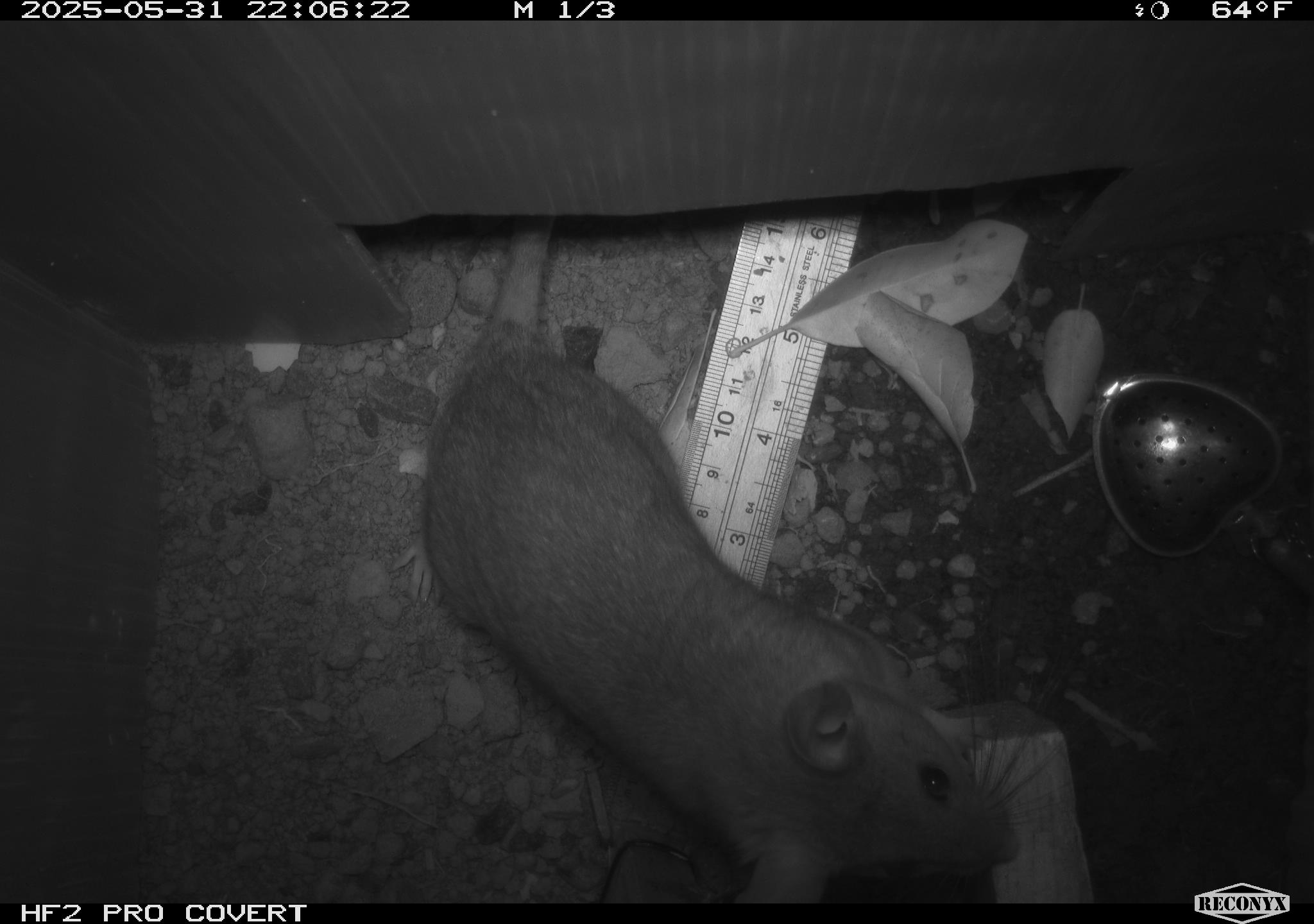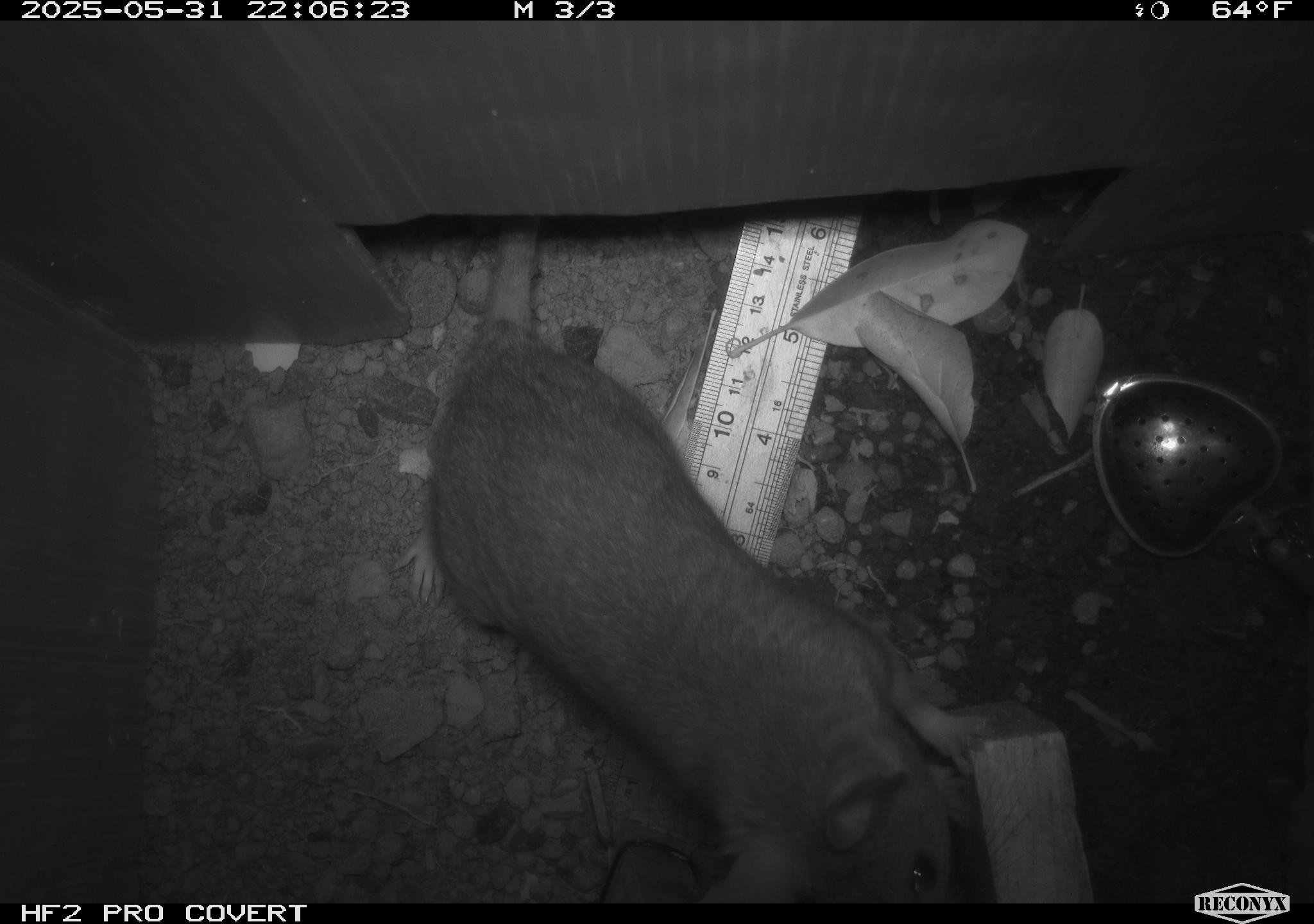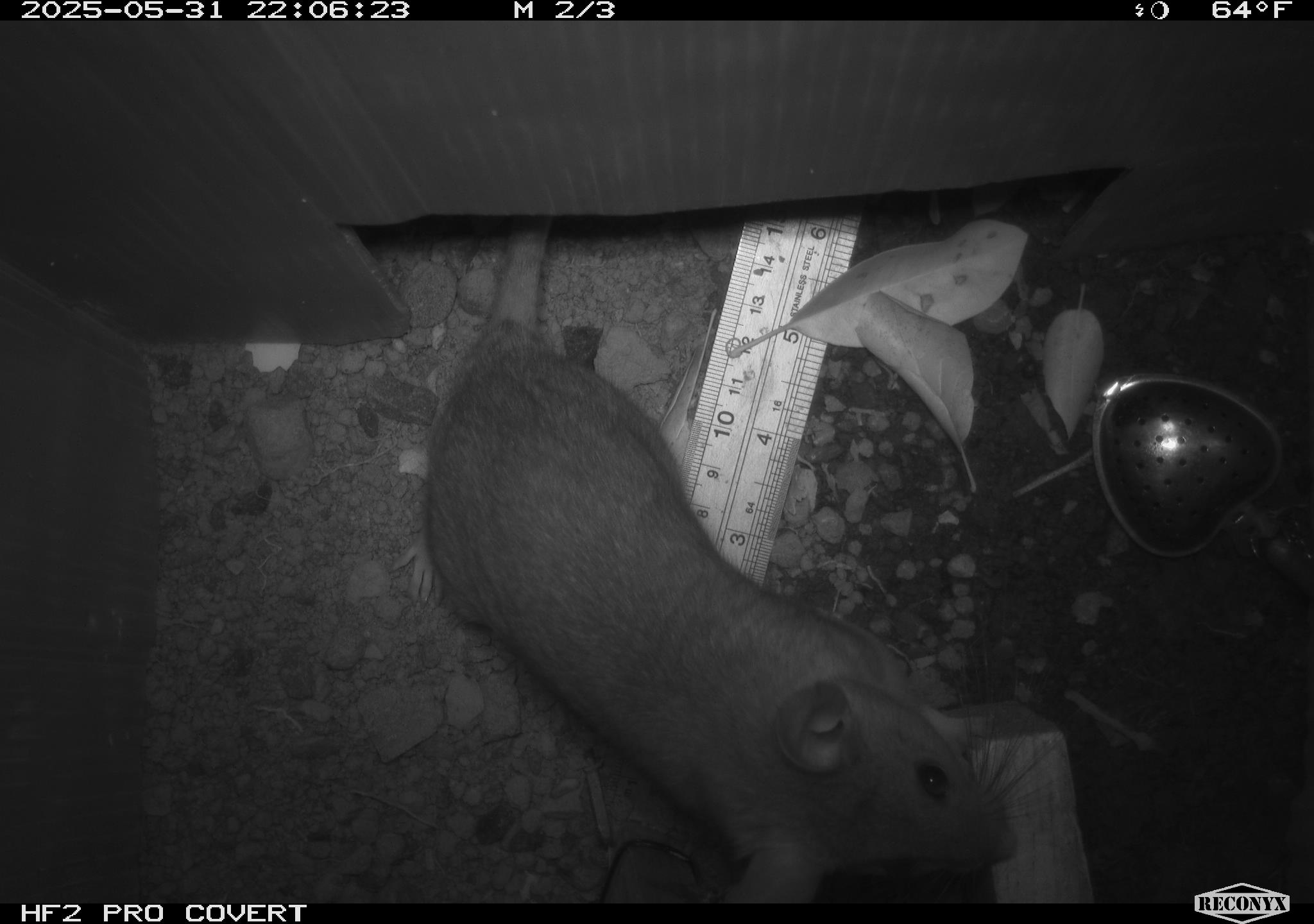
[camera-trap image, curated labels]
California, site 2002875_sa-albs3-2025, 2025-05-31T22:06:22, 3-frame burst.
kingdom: Animalia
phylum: Chordata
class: Mammalia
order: Rodentia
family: Cricetidae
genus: Neotoma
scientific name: Neotoma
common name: pack rat or woodrat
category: neotoma species